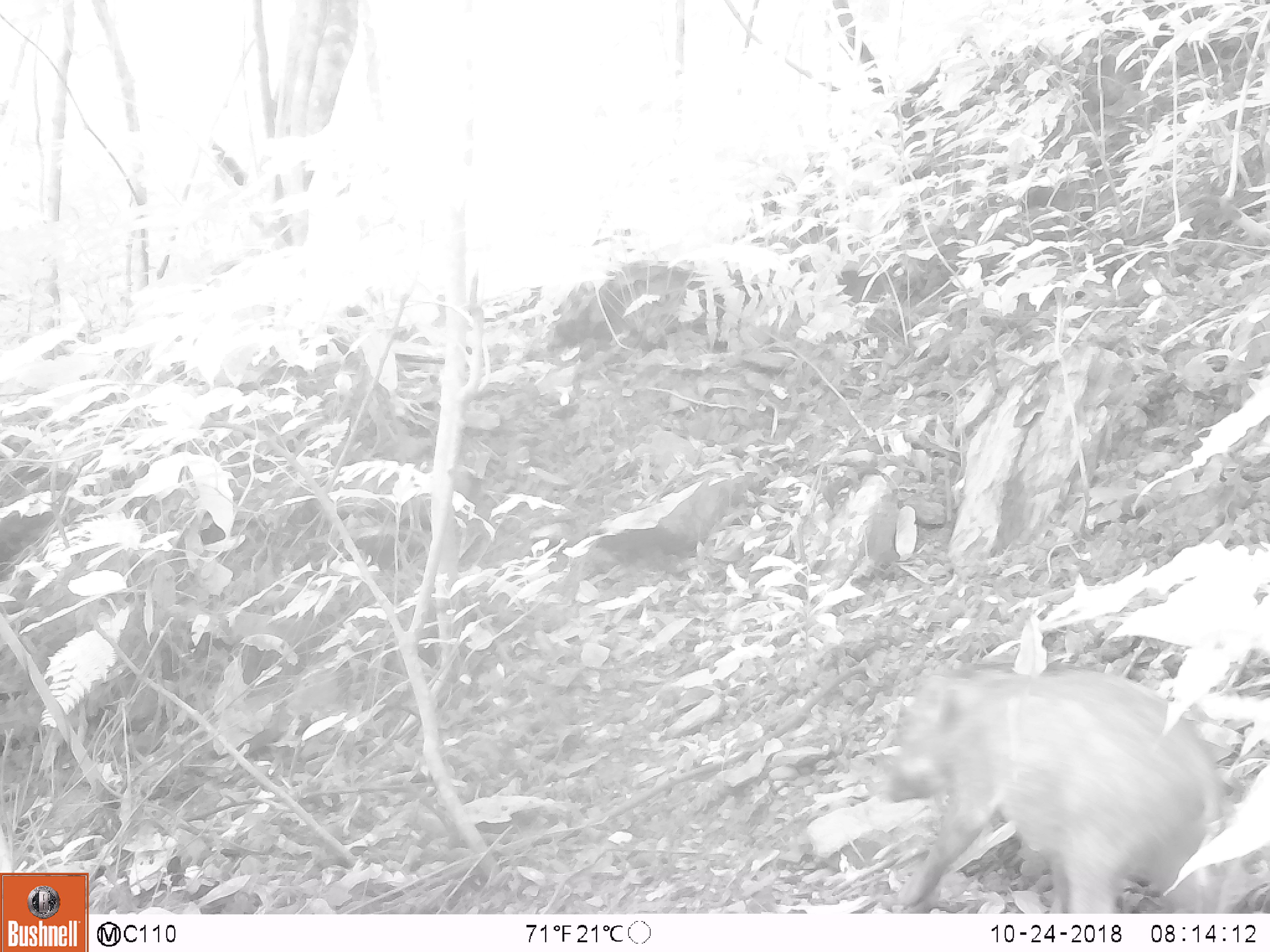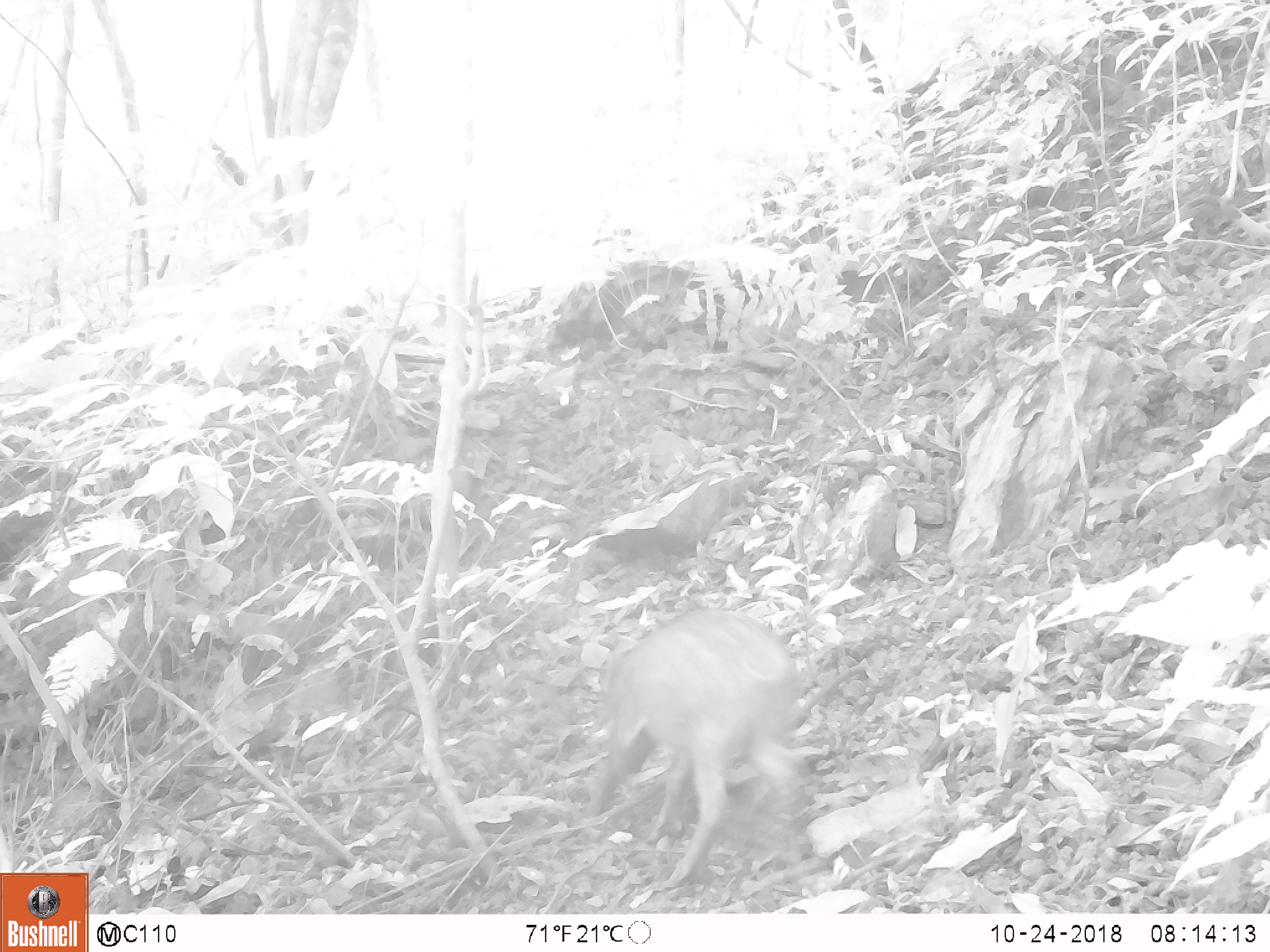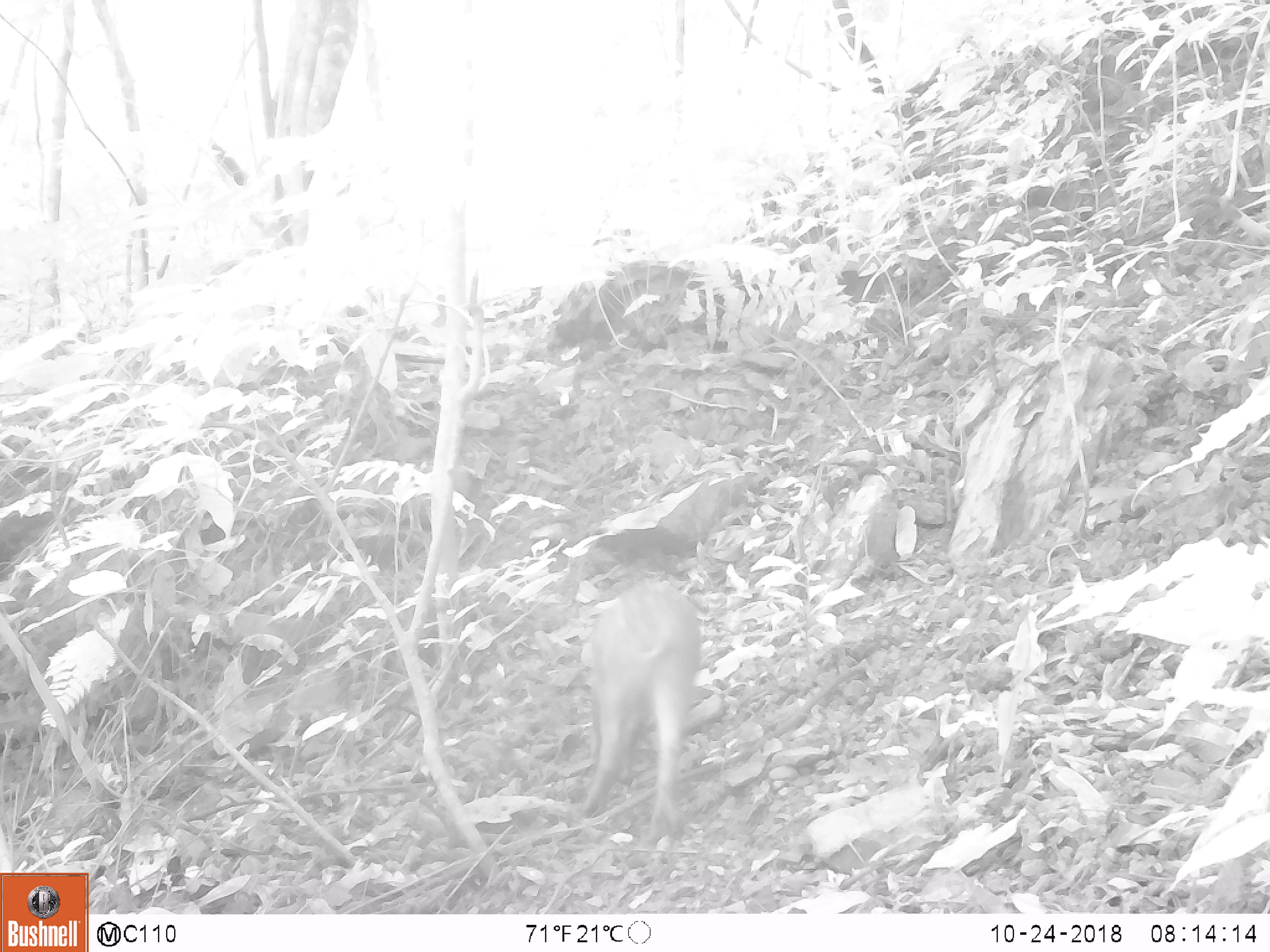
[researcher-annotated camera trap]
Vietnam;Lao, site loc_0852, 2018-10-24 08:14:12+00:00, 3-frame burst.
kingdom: Animalia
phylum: Chordata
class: Mammalia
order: Artiodactyla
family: Suidae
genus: Sus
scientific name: Sus scrofa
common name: eurasian wild pig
Eurasian wild pig (Sus scrofa). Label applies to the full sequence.